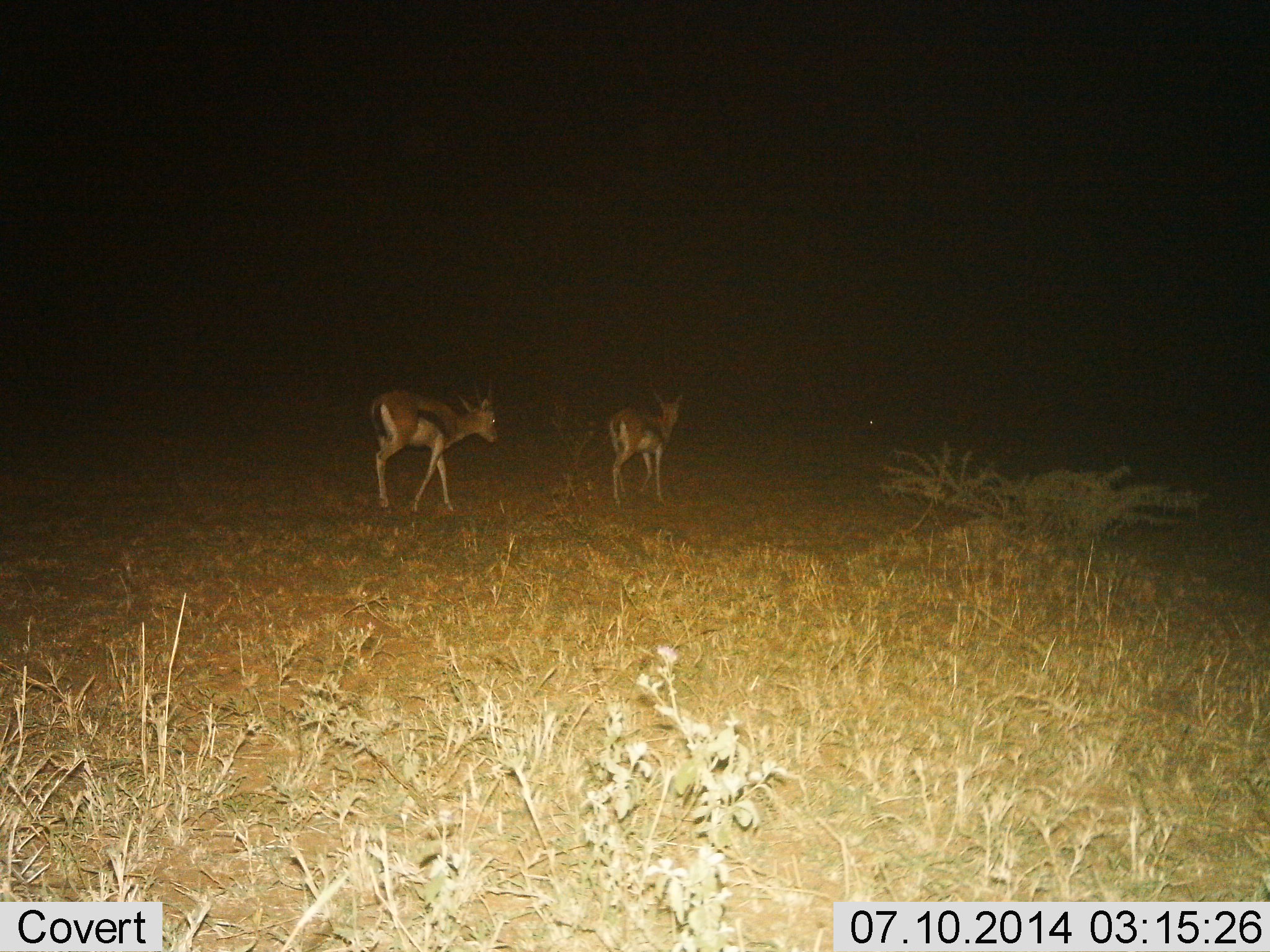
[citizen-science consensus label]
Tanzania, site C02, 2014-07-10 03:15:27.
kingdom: Animalia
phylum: Chordata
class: Mammalia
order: Artiodactyla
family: Bovidae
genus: Eudorcas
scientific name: Eudorcas thomsonii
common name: thomson's gazelle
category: gazellethomsons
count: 2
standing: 10%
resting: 0%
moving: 90%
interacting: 0%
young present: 0%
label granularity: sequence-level